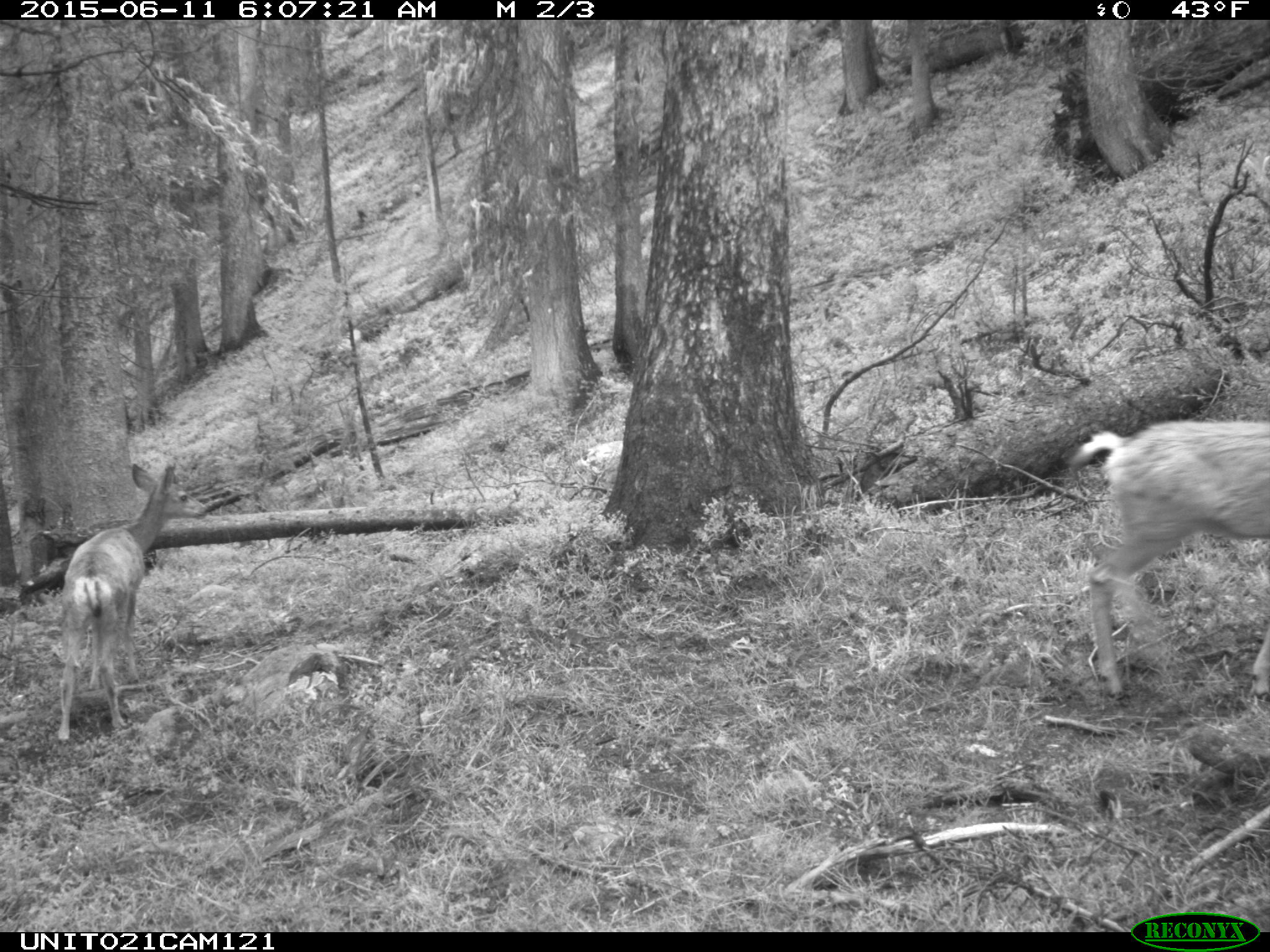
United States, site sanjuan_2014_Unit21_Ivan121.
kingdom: Animalia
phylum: Chordata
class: Mammalia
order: Artiodactyla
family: Cervidae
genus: Odocoileus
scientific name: Odocoileus hemionus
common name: mule deer